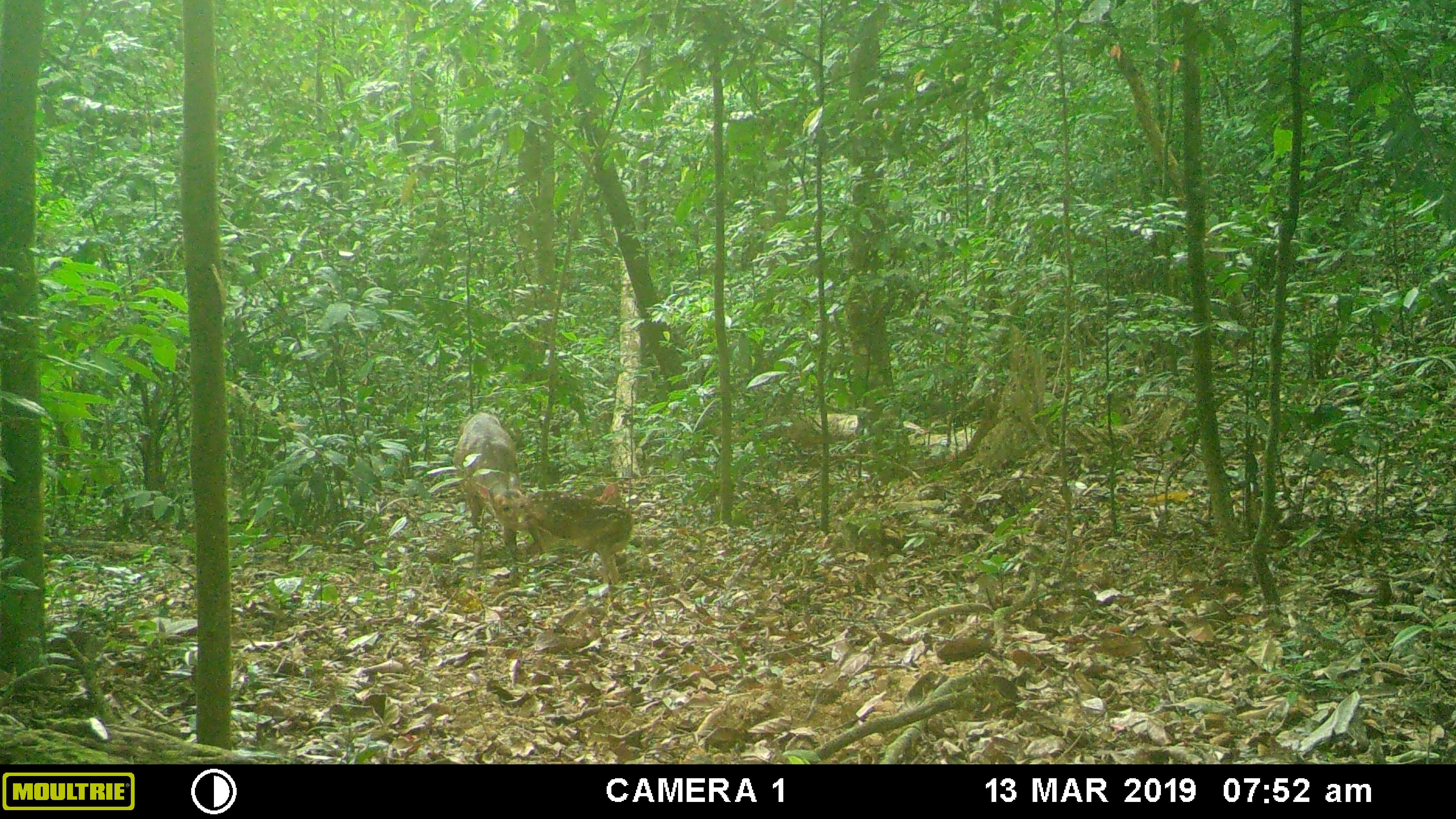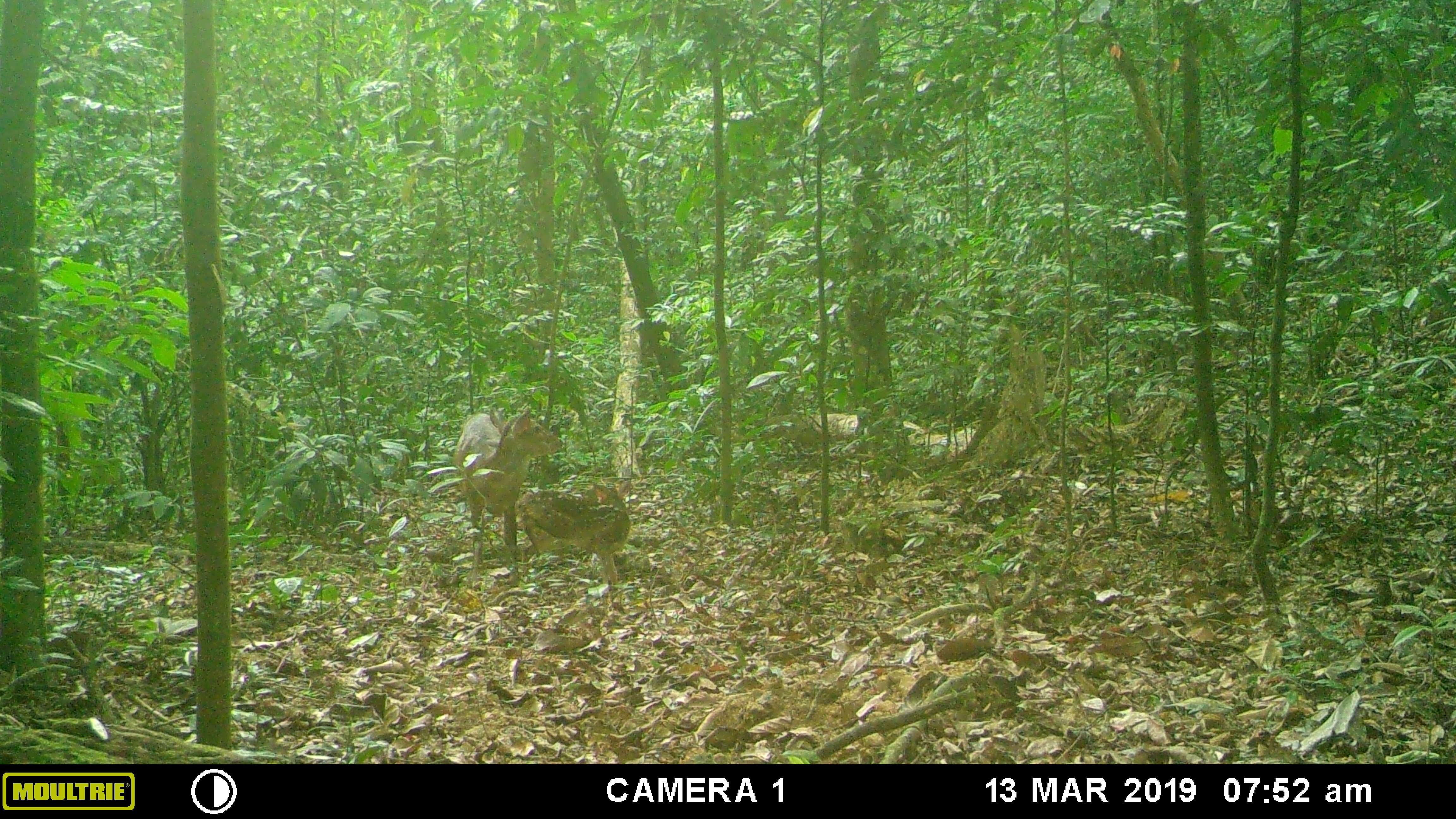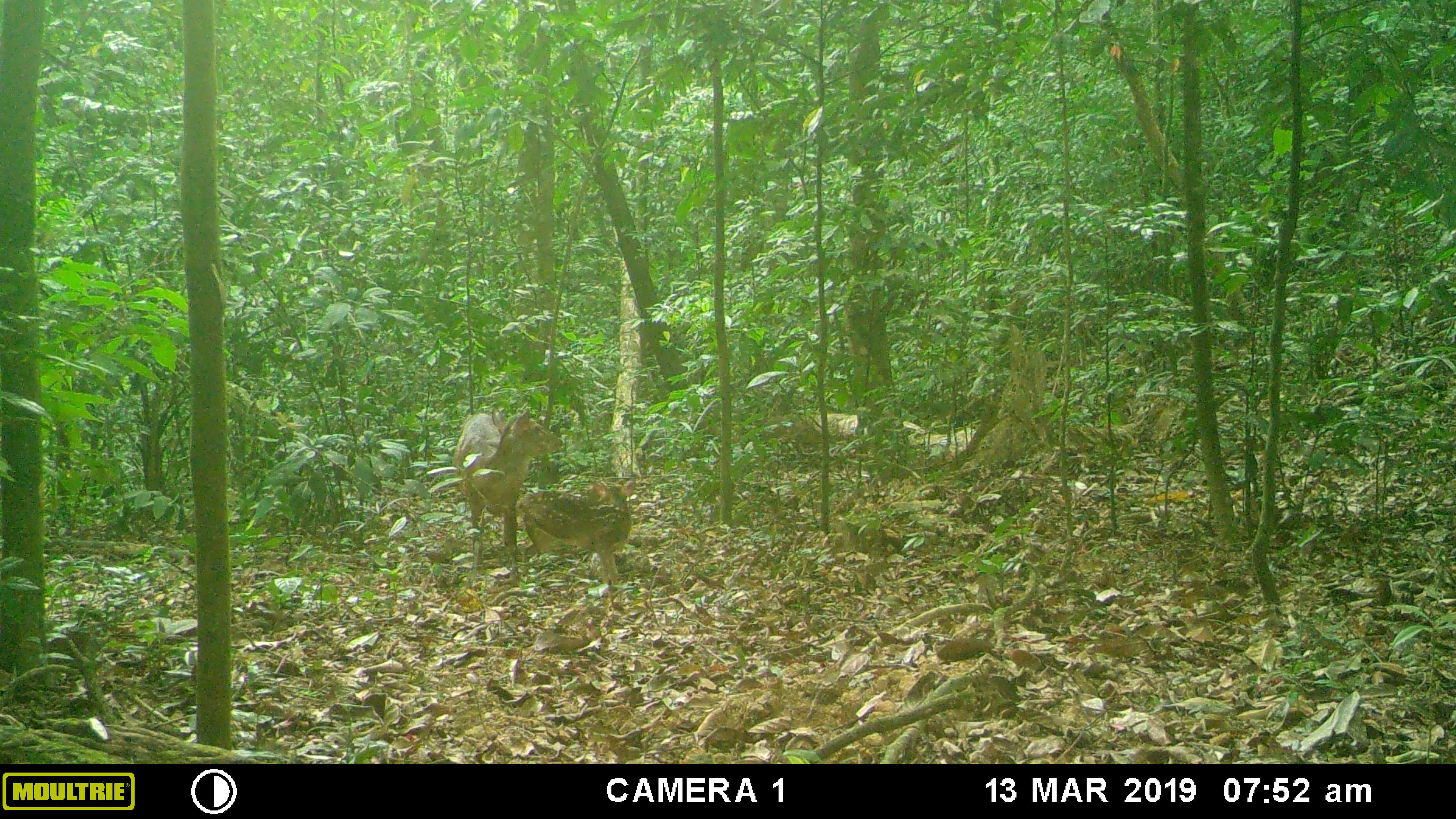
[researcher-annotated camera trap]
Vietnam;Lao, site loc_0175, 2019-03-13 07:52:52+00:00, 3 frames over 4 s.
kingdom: Animalia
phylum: Chordata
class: Mammalia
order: Artiodactyla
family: Cervidae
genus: Muntiacus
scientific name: Muntiacus vuquangensis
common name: large-antlered muntjac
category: large antlered muntjac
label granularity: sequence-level